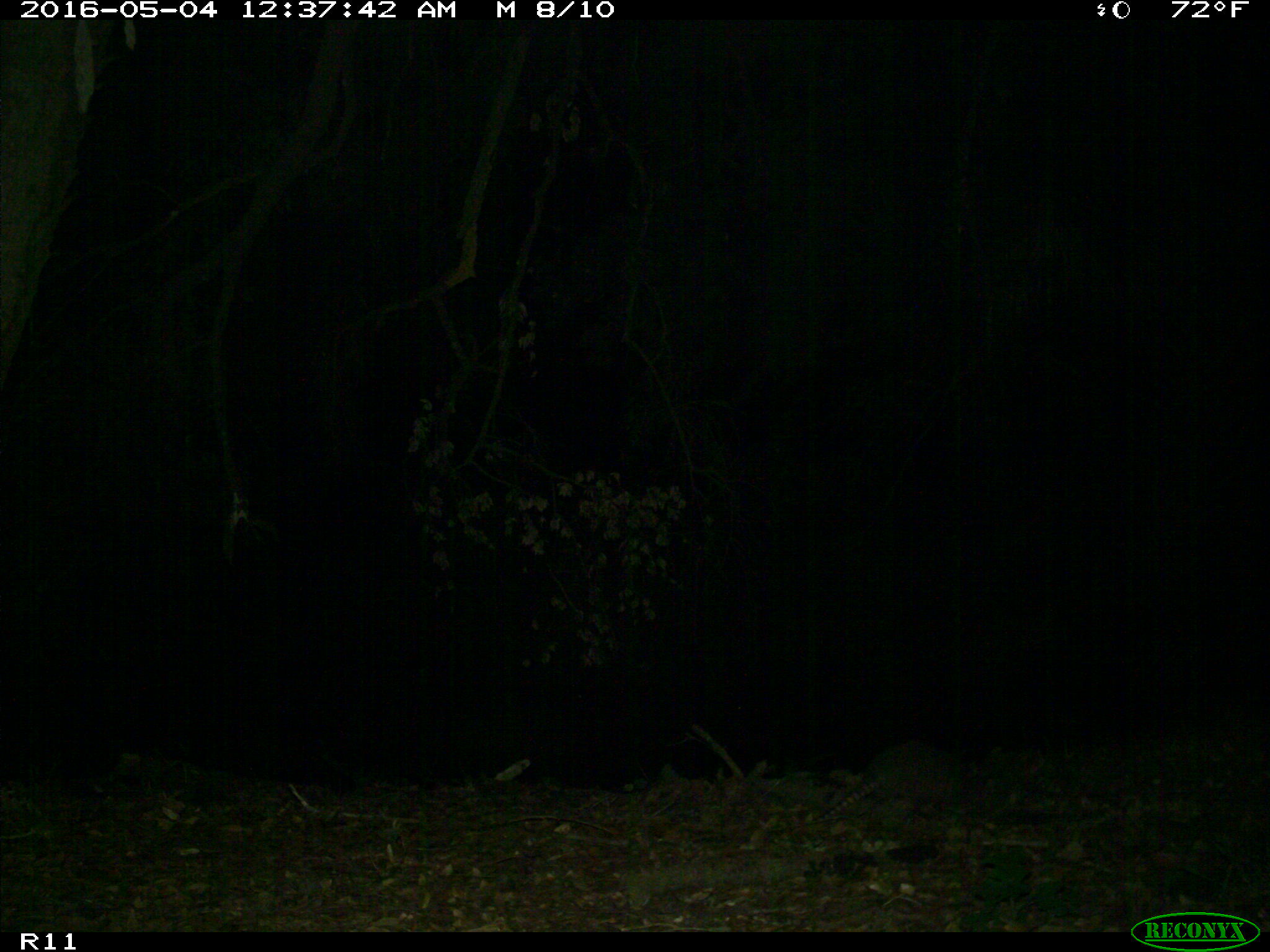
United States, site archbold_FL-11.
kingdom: Animalia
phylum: Chordata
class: Mammalia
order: Cingulata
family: Dasypodidae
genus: Dasypus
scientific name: Dasypus novemcinctus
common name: nine-banded armadillo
Dasypus novemcinctus (nine-banded armadillo).